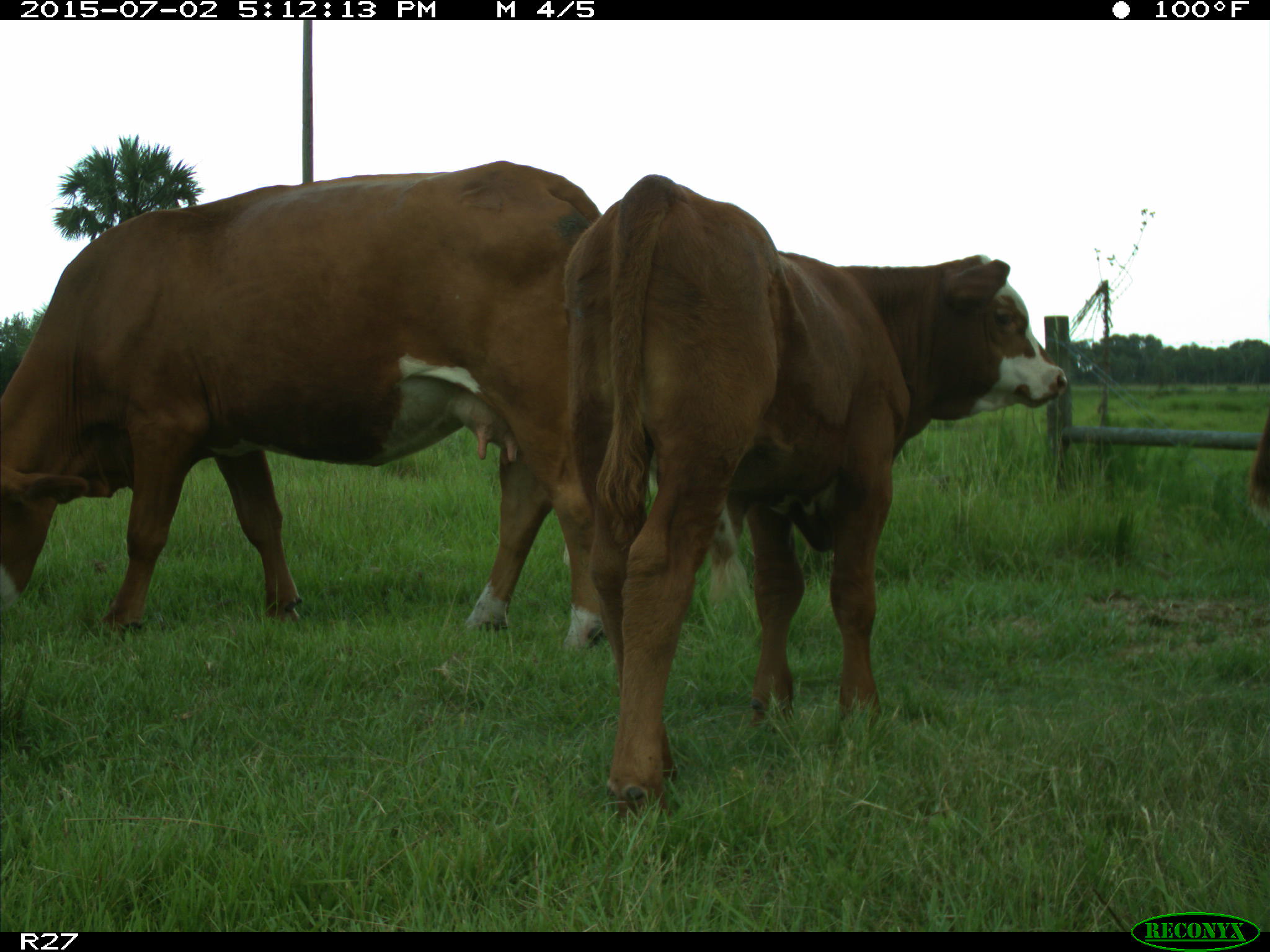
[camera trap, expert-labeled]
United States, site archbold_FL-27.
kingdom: Animalia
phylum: Chordata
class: Mammalia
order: Artiodactyla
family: Bovidae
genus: Bos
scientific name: Bos taurus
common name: domestic cow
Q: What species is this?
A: Bos taurus (domestic cow).